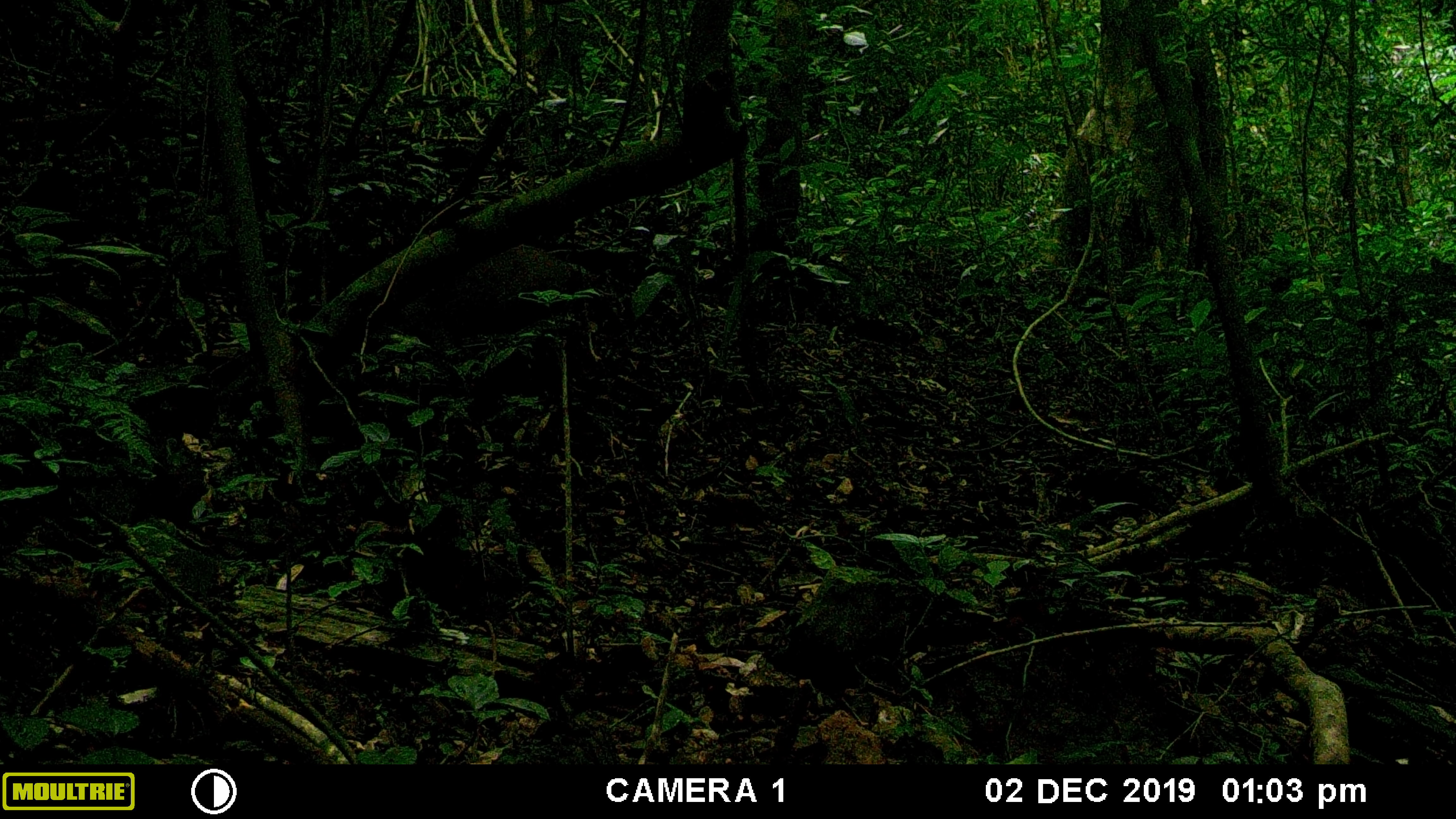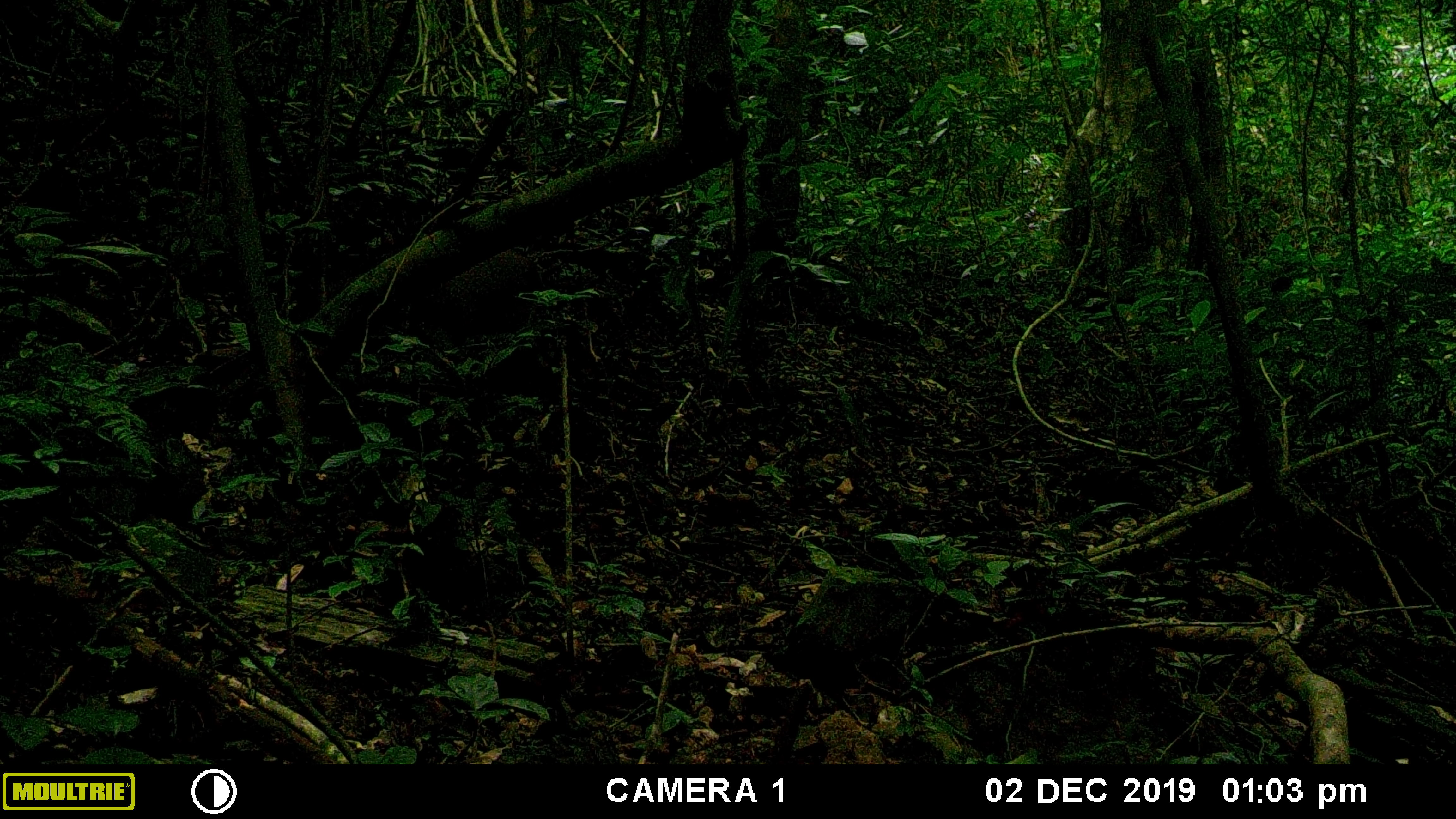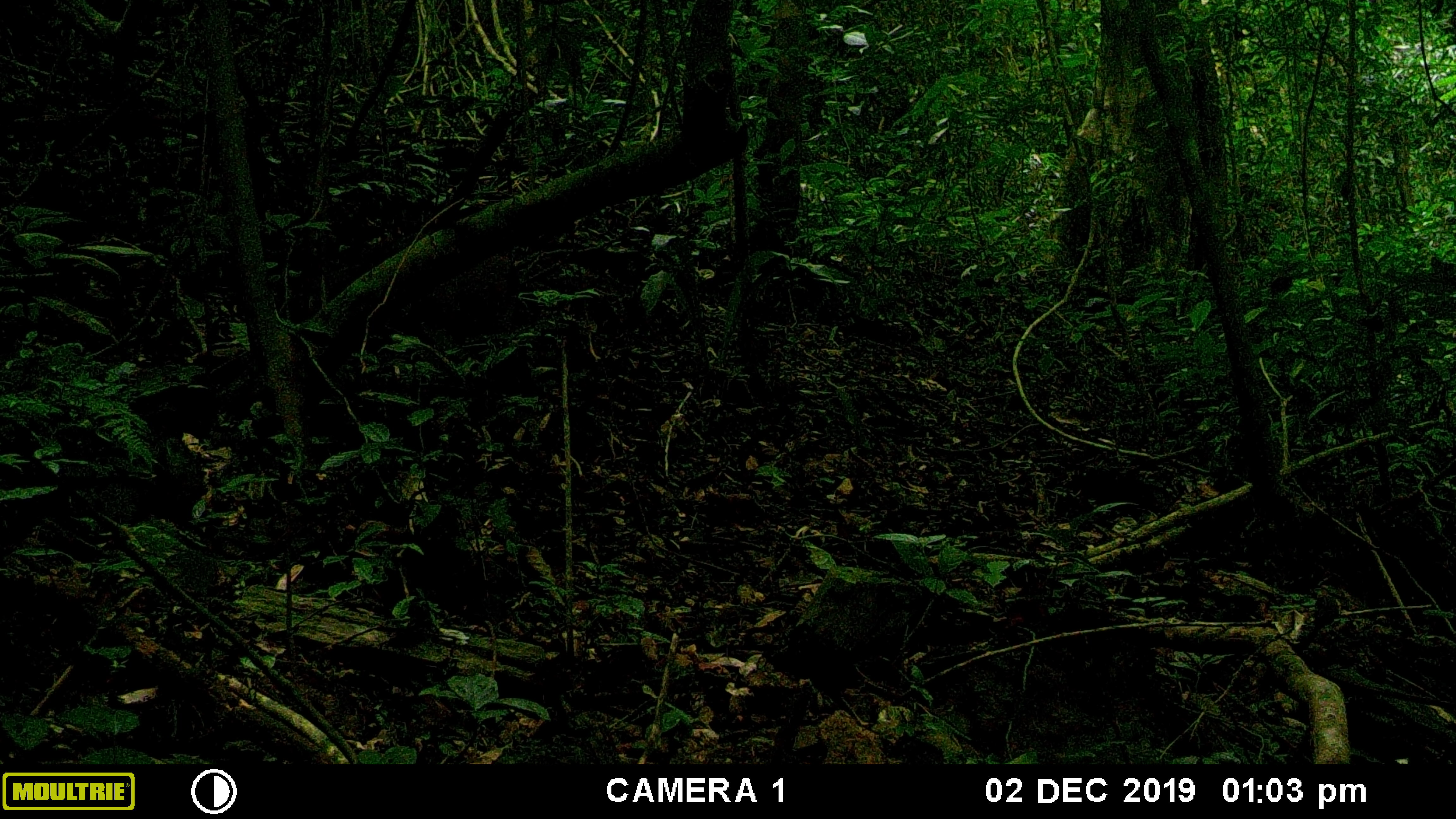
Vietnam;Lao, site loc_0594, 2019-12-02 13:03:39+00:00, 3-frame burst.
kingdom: Animalia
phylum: Chordata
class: Mammalia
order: Artiodactyla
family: Suidae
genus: Sus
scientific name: Sus scrofa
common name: eurasian wild pig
Eurasian wild pig (Sus scrofa). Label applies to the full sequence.